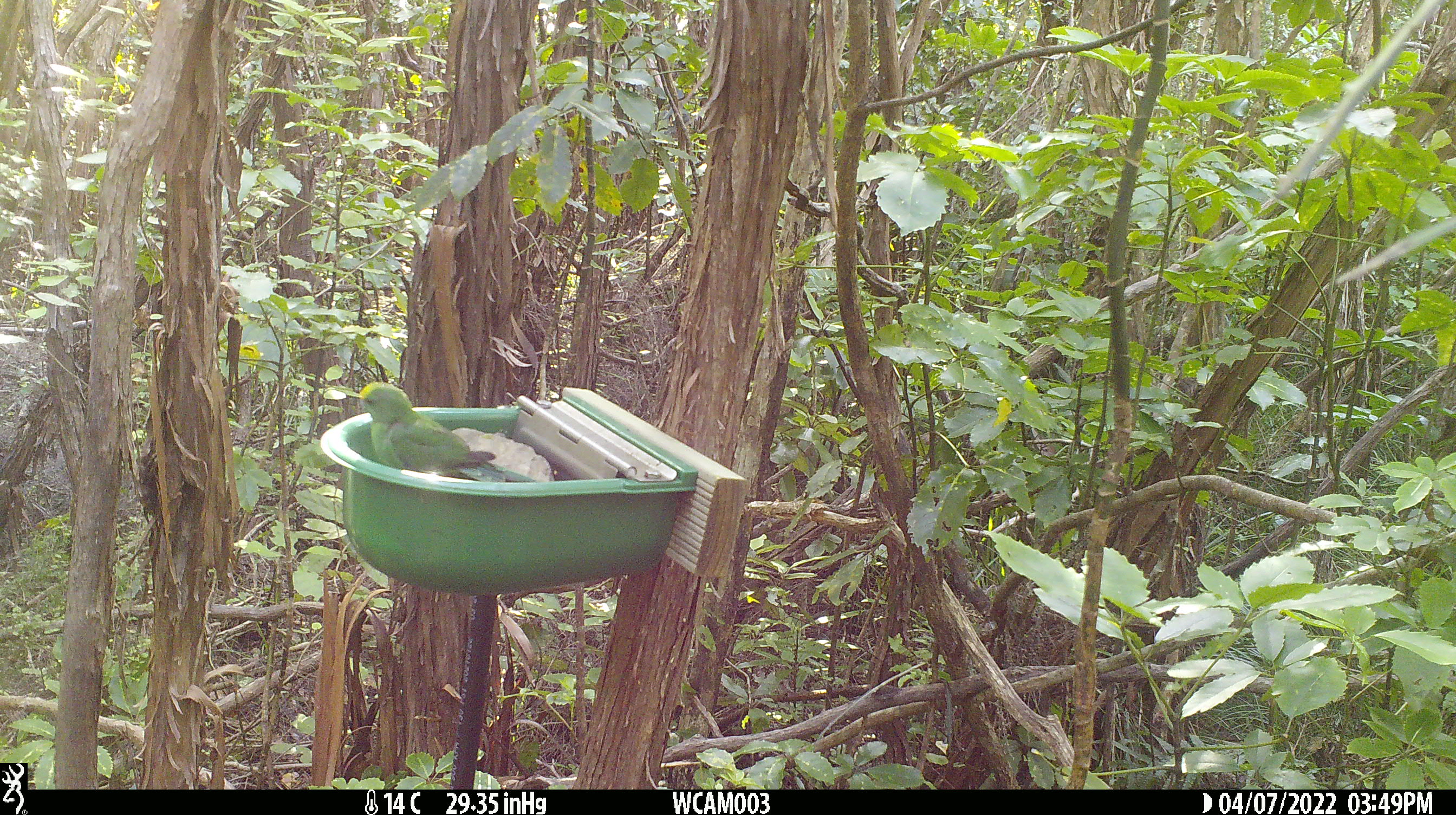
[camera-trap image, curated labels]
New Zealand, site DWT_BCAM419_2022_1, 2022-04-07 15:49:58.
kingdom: Animalia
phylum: Chordata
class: Aves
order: Psittaciformes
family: Psittaculidae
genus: Cyanoramphus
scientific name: Cyanoramphus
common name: parakeet